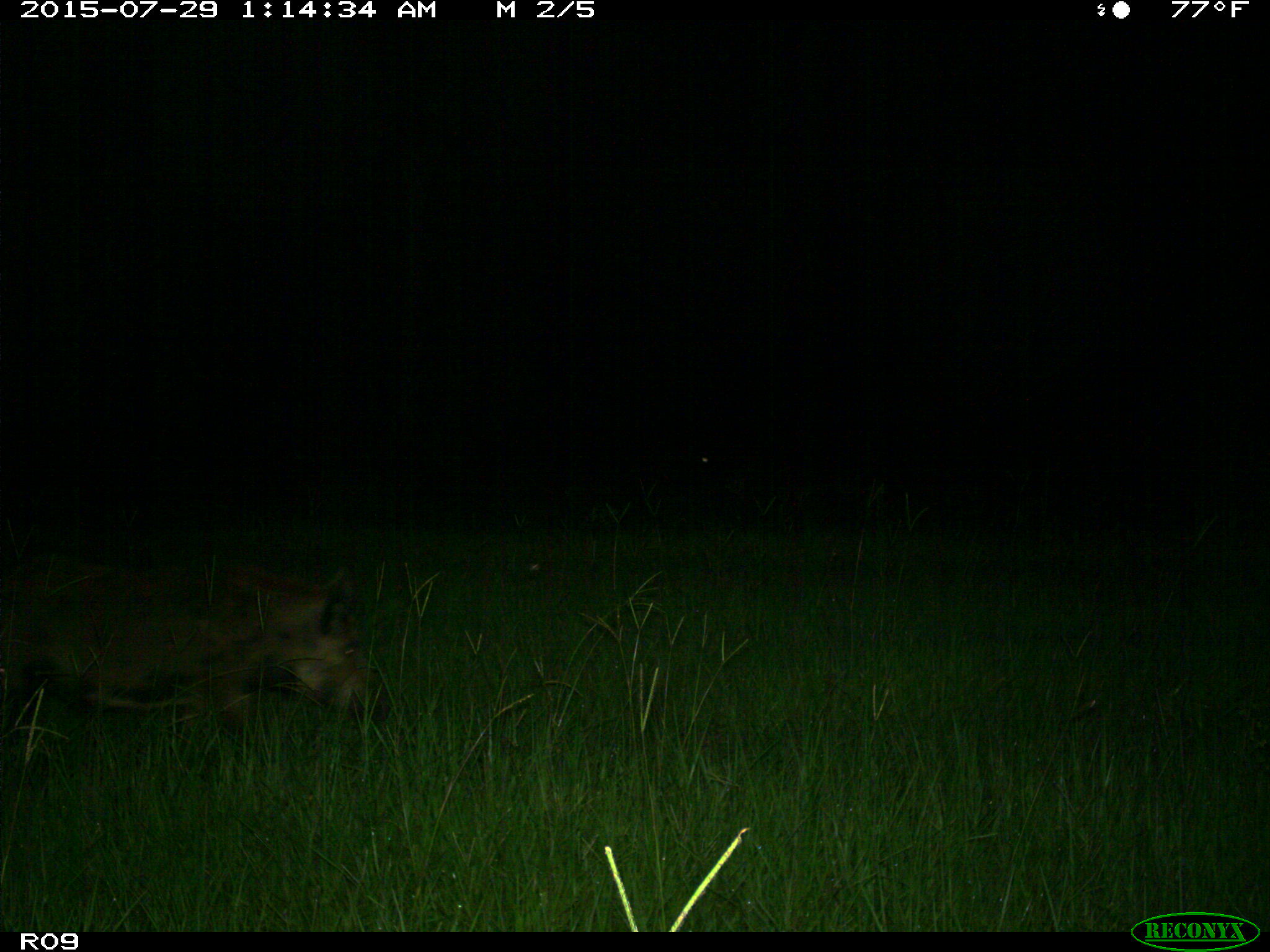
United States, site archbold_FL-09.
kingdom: Animalia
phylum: Chordata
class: Mammalia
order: Artiodactyla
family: Suidae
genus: Sus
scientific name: Sus scrofa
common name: wild boar